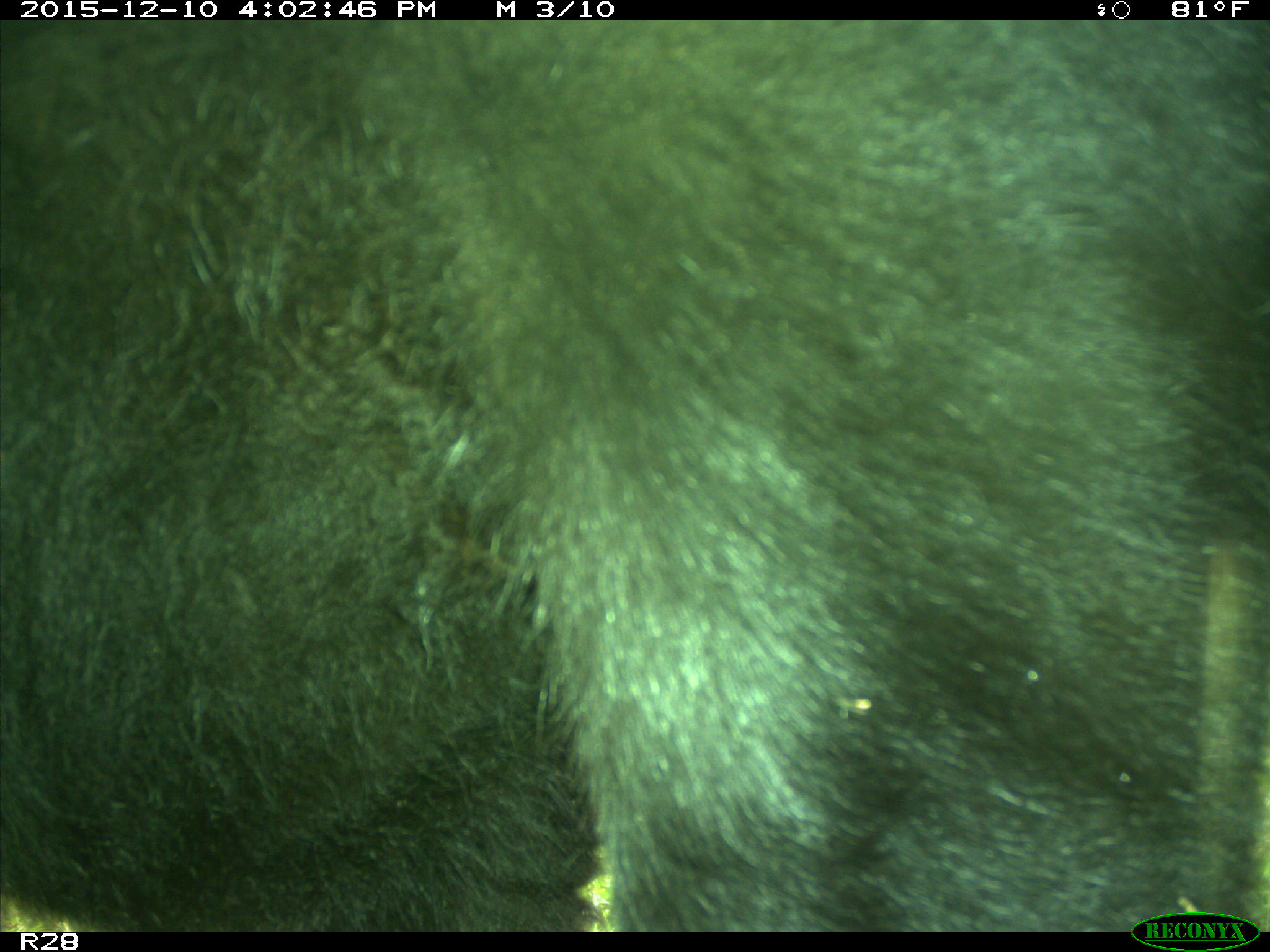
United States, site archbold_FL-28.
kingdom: Animalia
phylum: Chordata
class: Mammalia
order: Artiodactyla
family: Bovidae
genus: Bos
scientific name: Bos taurus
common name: domestic cow